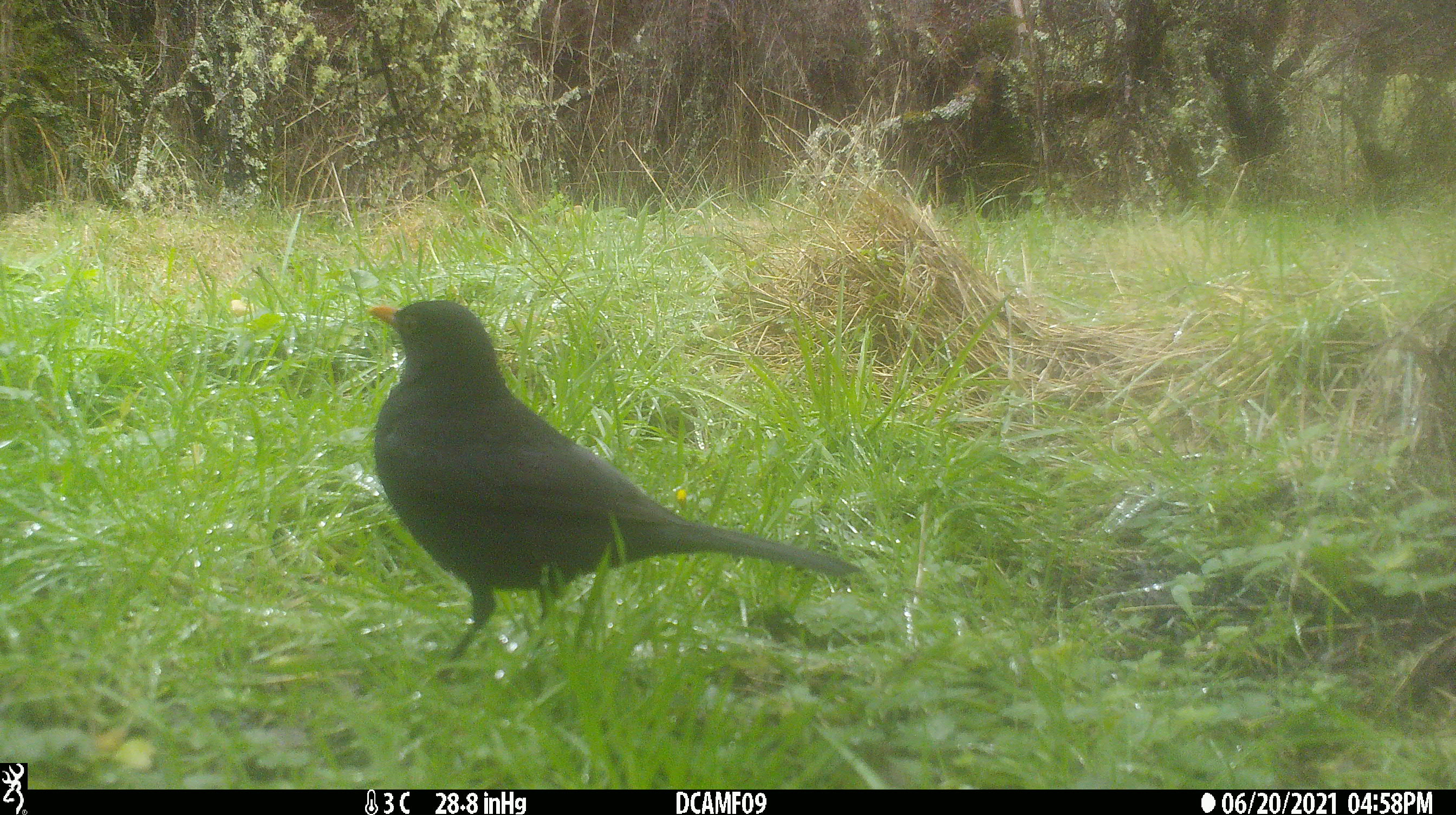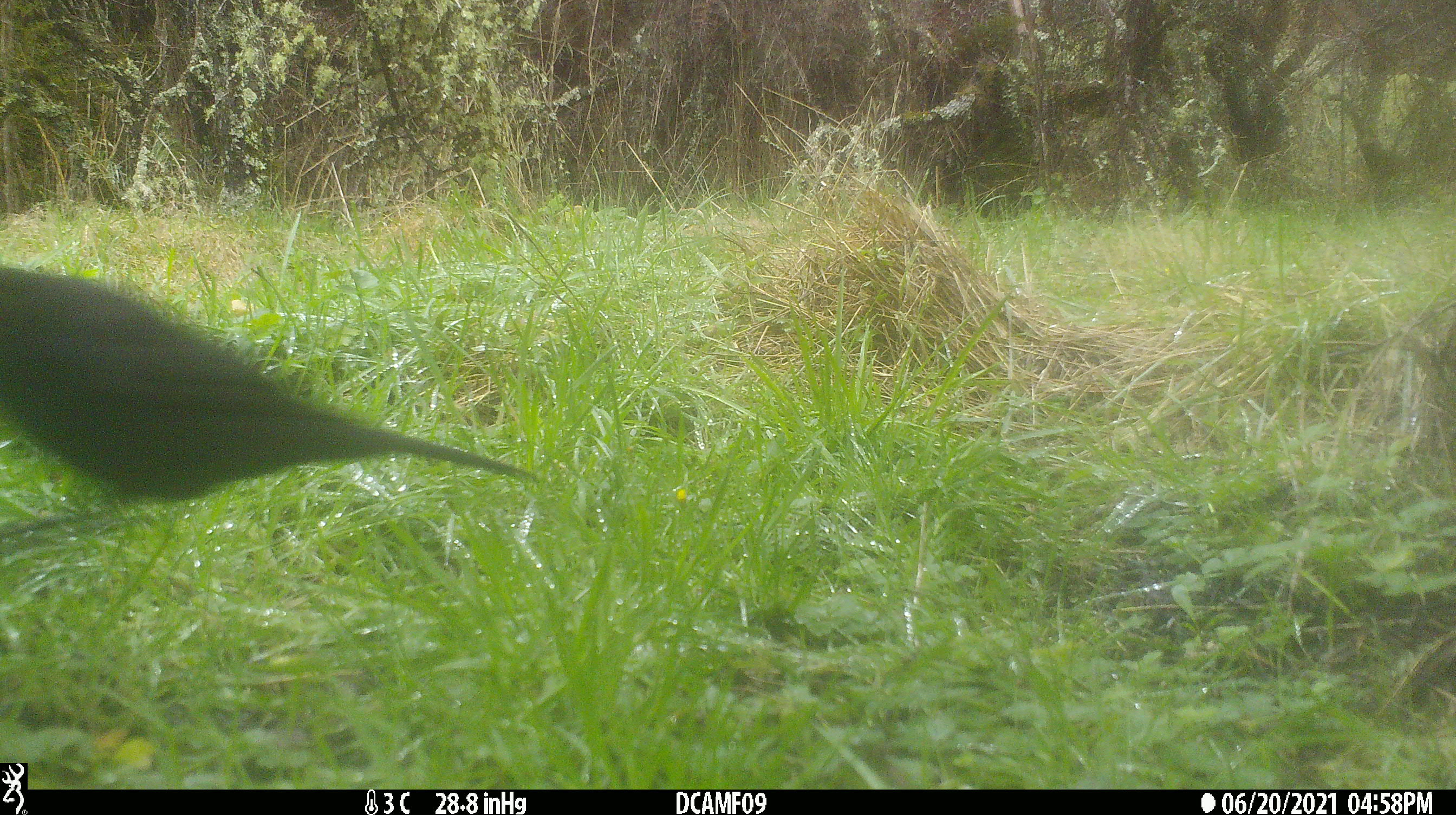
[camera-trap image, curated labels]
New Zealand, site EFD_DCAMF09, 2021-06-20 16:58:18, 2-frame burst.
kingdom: Animalia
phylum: Chordata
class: Aves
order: Passeriformes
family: Turdidae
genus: Turdus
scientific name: Turdus merula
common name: eurasian blackbird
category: blackbird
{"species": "blackbird (eurasian blackbird) (Turdus merula)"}